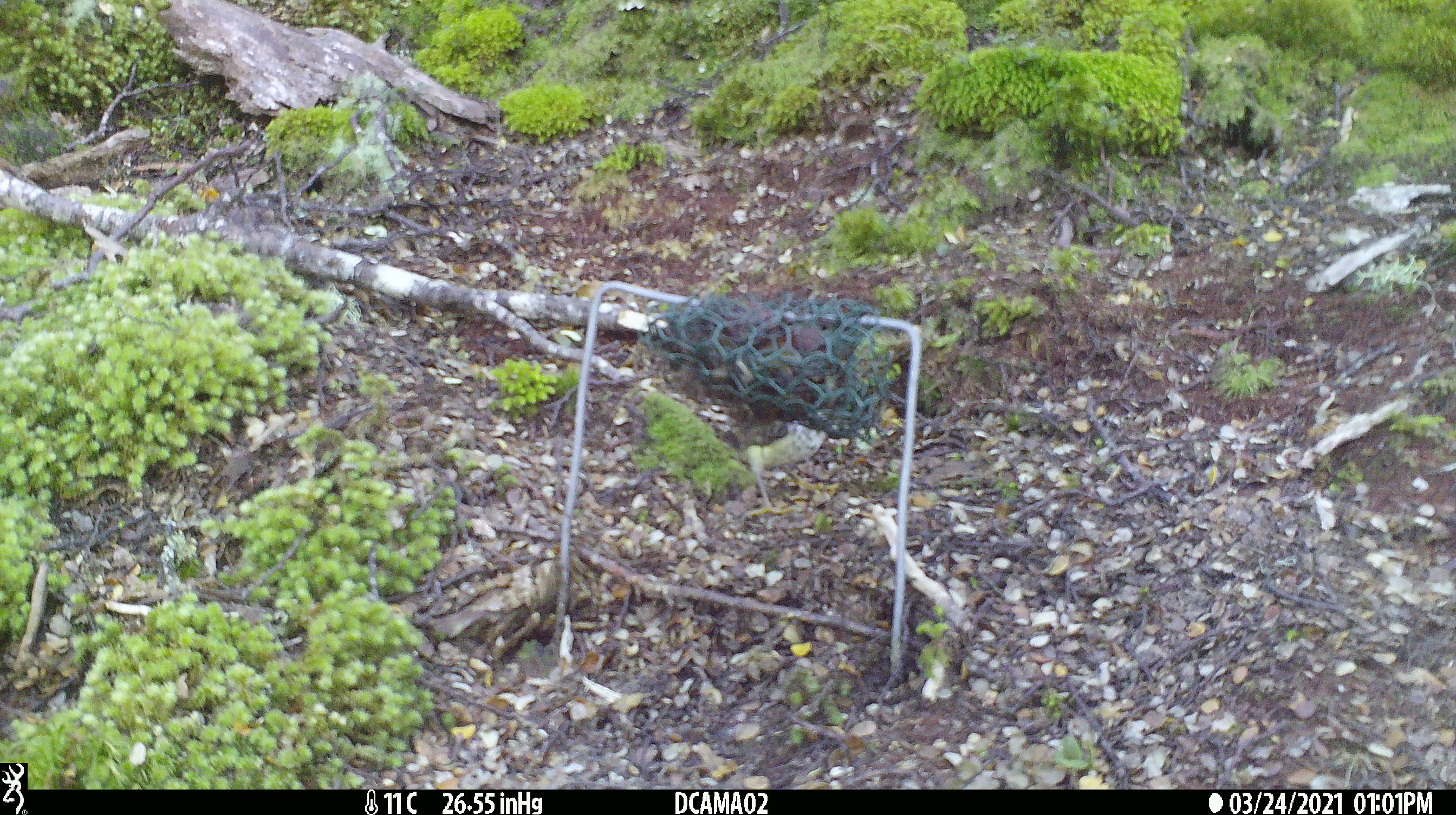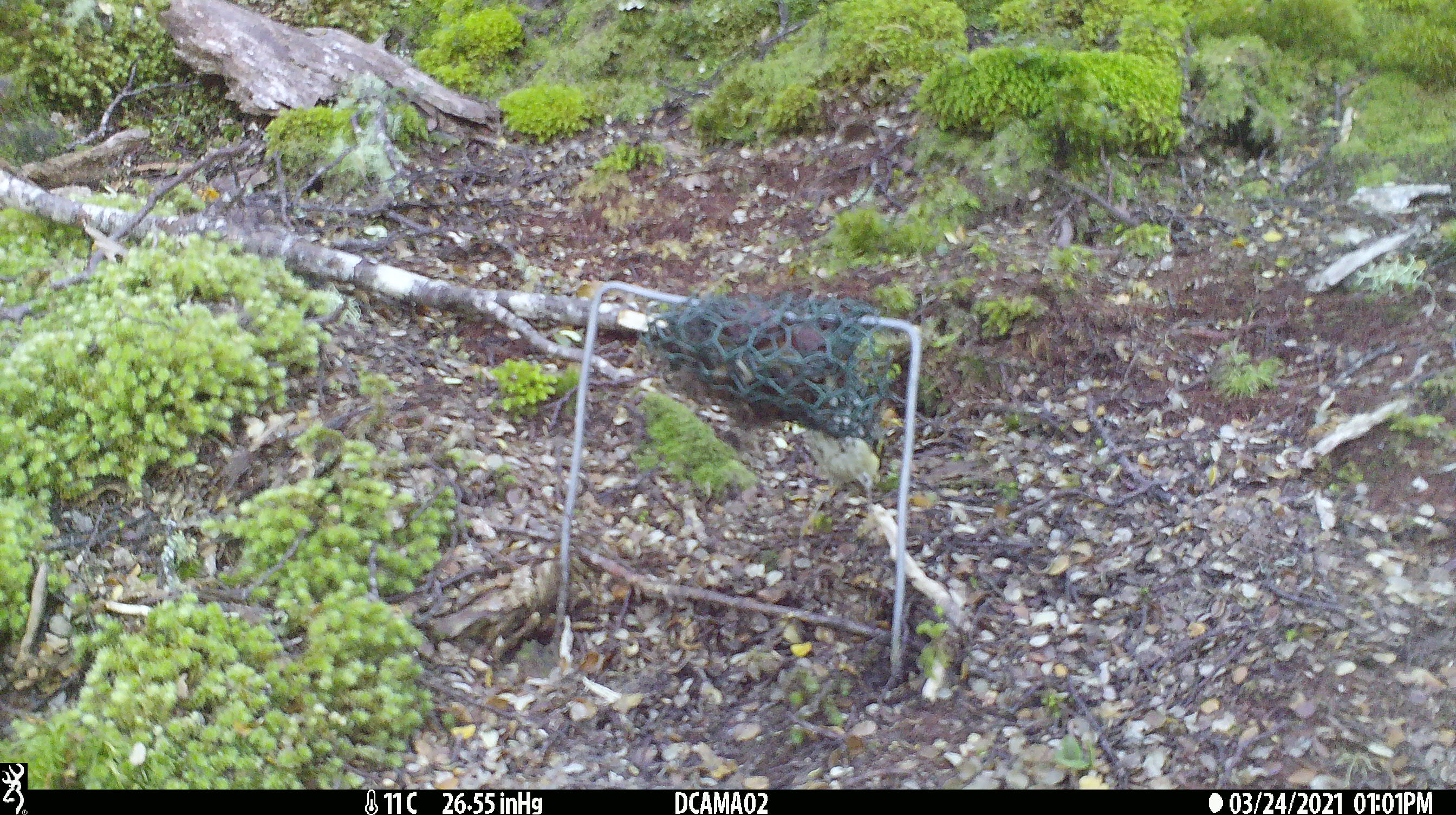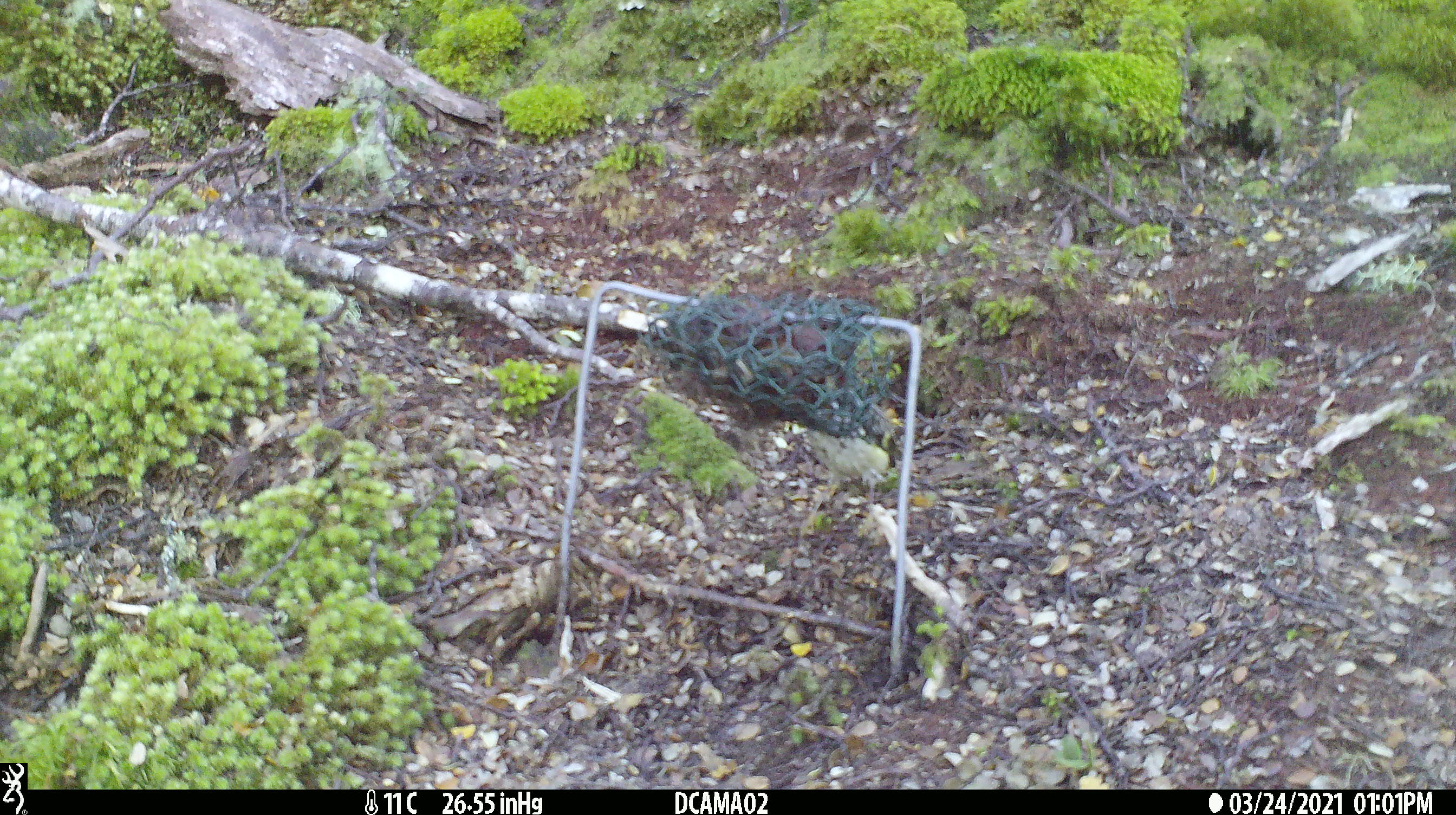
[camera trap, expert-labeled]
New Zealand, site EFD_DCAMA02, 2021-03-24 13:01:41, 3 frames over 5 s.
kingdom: Animalia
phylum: Chordata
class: Aves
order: Passeriformes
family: Acanthisittidae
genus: Acanthisitta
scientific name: Acanthisitta chloris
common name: rifleman